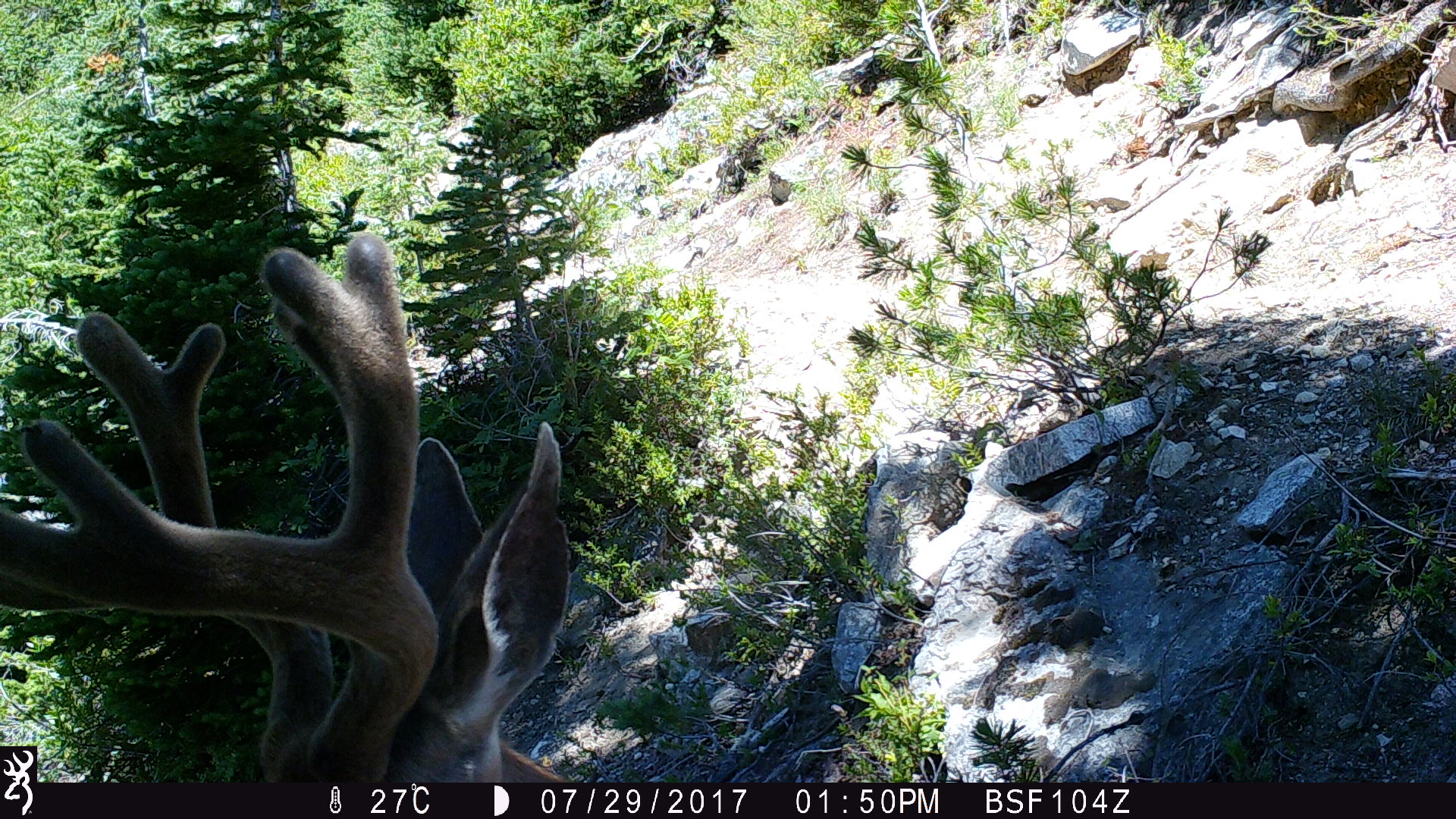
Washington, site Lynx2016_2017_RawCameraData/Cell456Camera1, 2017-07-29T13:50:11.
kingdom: Animalia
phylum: Chordata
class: Mammalia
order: Artiodactyla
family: Cervidae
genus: Odocoileus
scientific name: Odocoileus hemionus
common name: mule deer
Odocoileus hemionus (mule deer). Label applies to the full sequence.